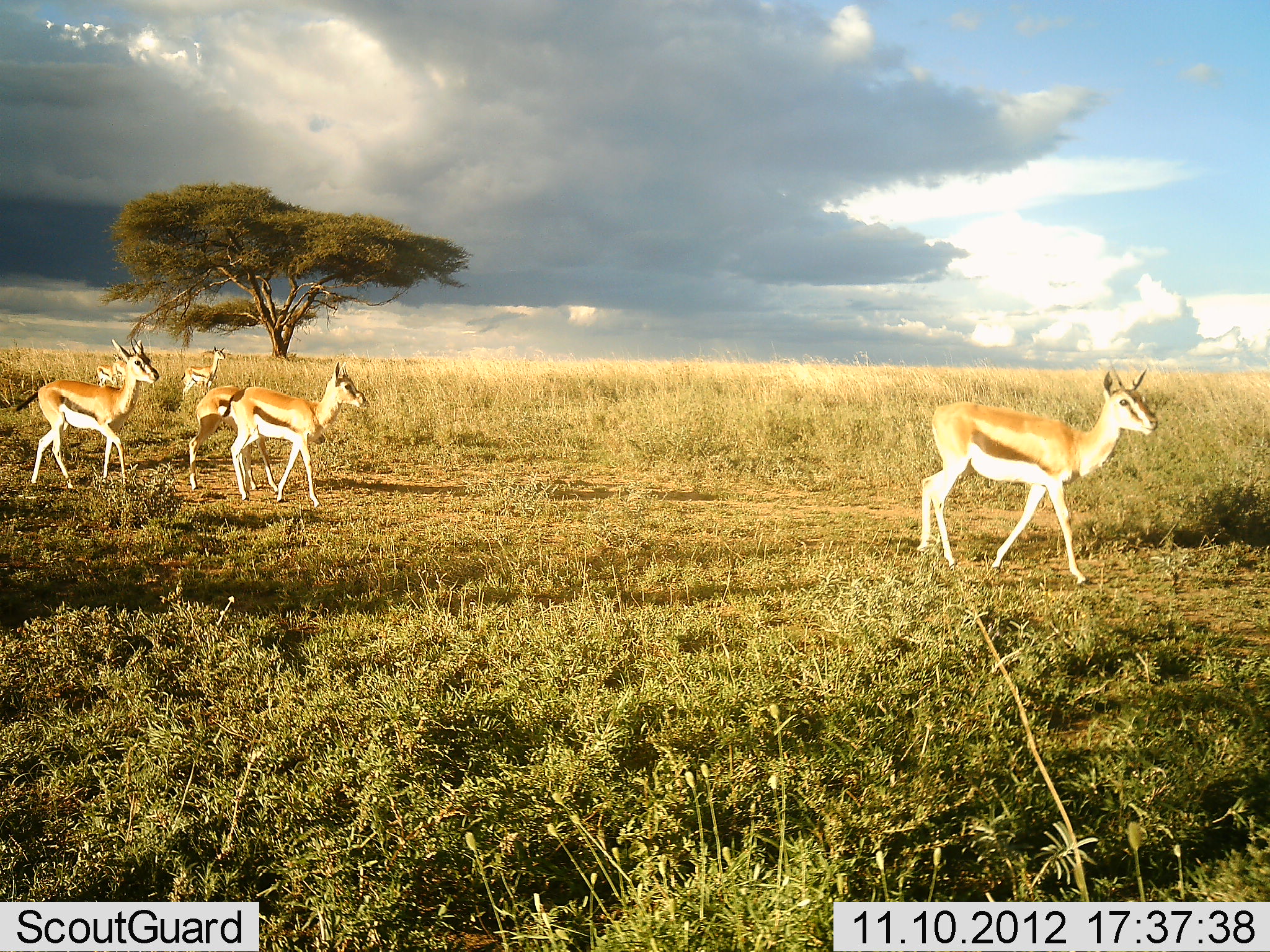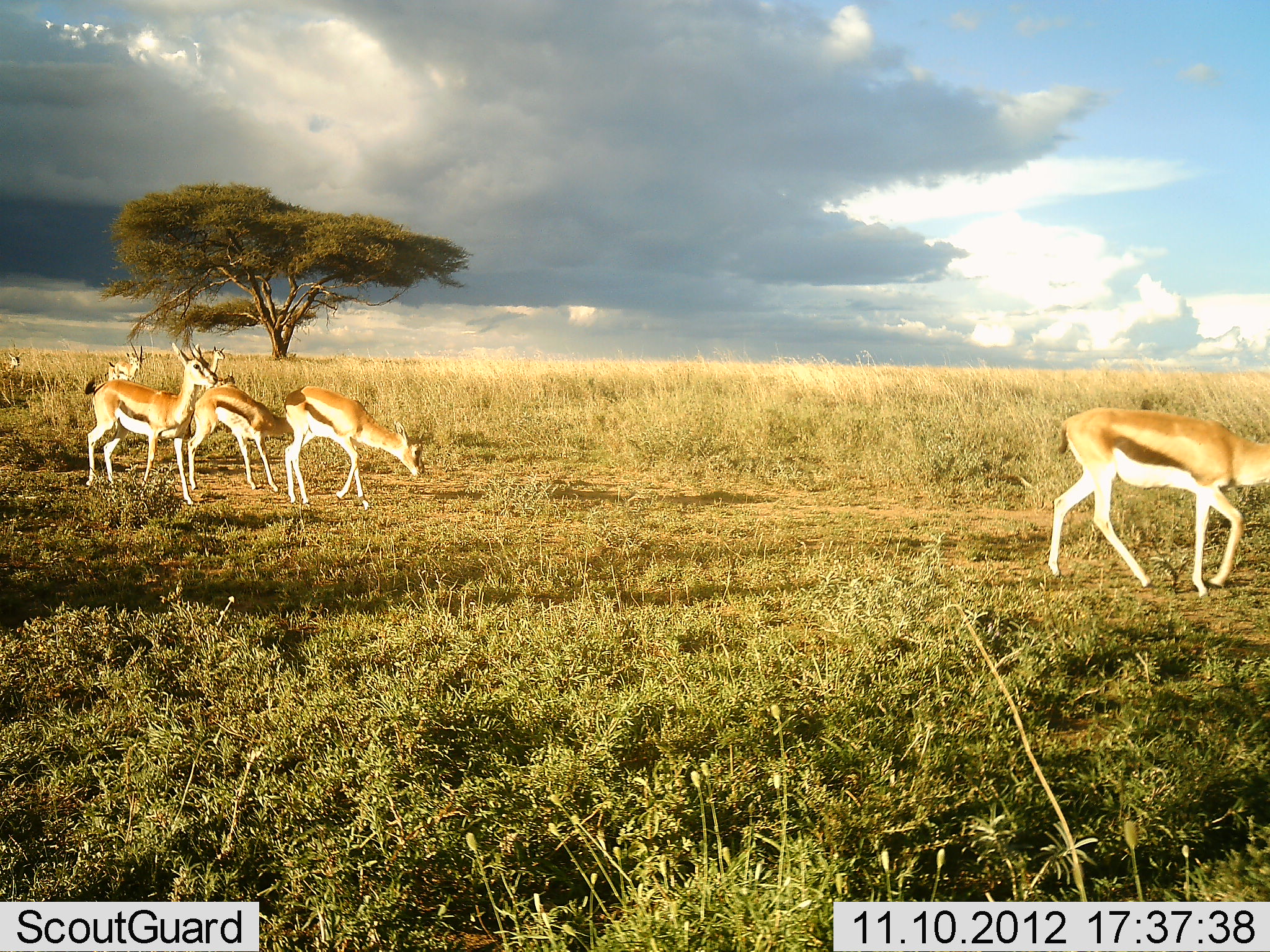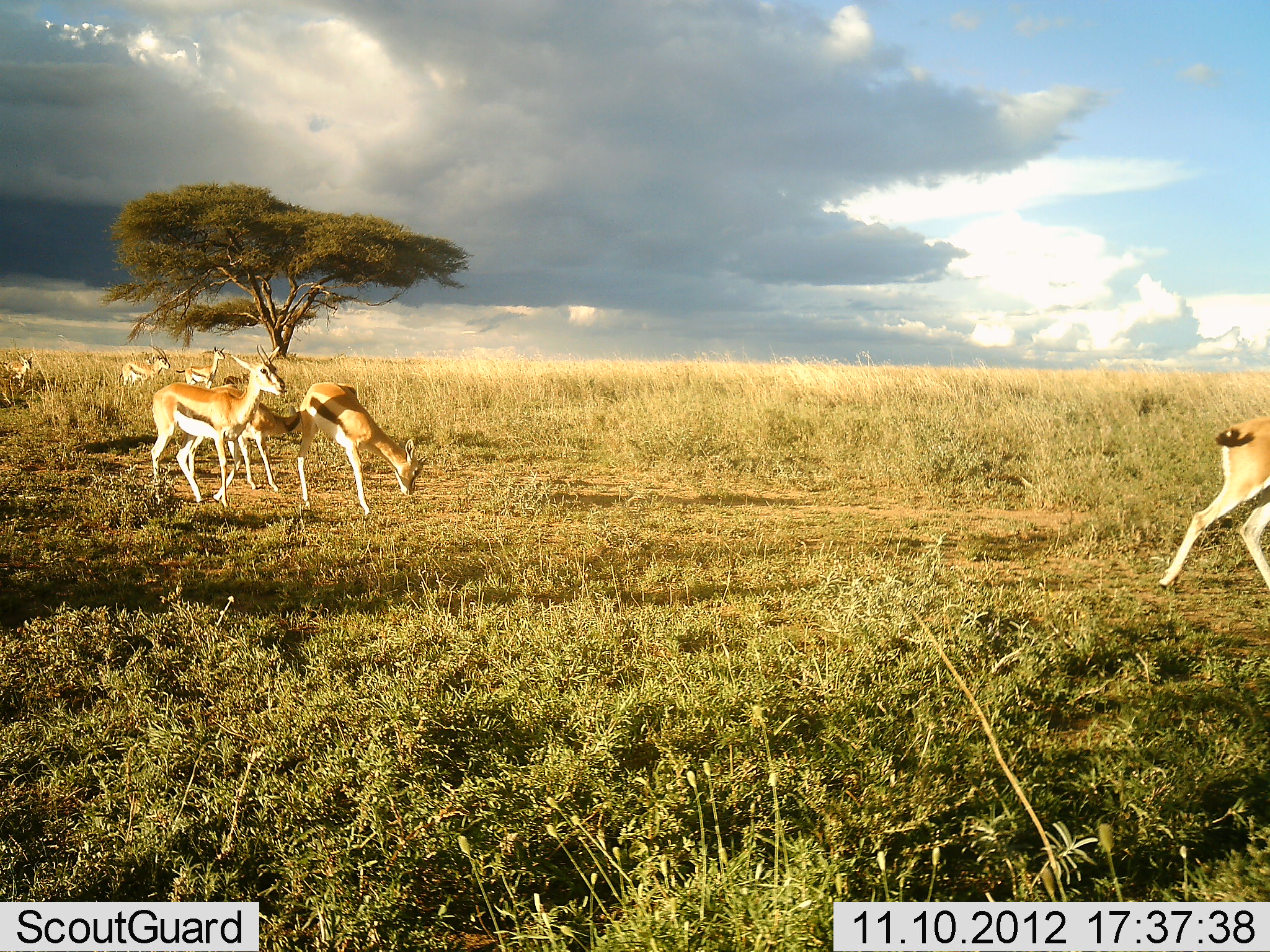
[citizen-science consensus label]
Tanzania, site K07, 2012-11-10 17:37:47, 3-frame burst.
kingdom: Animalia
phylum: Chordata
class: Mammalia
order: Artiodactyla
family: Bovidae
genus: Eudorcas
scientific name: Eudorcas thomsonii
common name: thomson's gazelle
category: gazellethomsons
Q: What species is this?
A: Gazellethomsons (thomson's gazelle) (Eudorcas thomsonii).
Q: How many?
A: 7.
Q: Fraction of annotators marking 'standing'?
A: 20%.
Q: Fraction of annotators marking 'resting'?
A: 0%.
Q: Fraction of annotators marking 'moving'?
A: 100%.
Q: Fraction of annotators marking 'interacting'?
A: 0%.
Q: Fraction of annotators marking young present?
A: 0%.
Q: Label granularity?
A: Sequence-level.